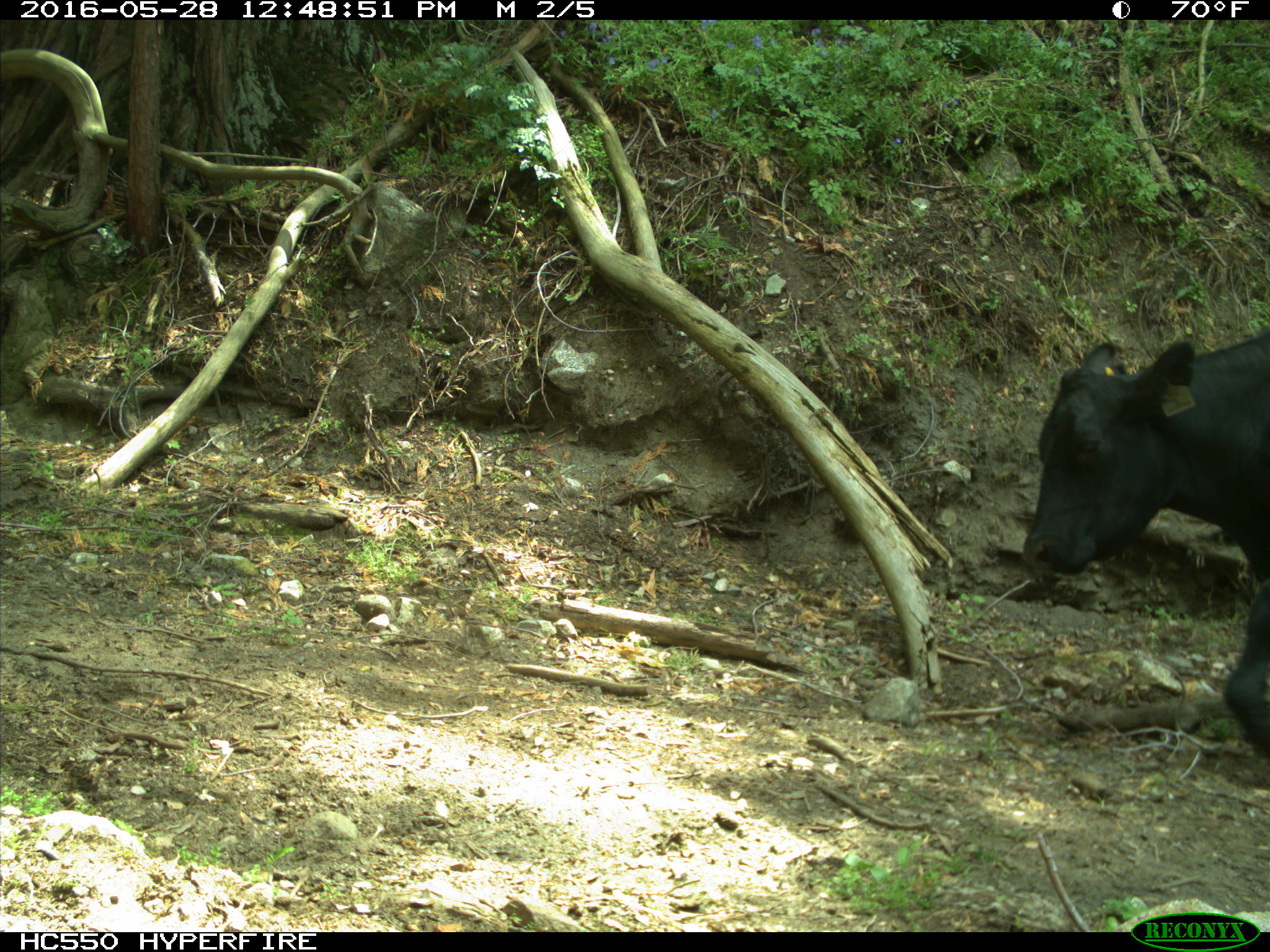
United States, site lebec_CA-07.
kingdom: Animalia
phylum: Chordata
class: Mammalia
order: Artiodactyla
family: Bovidae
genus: Bos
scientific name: Bos taurus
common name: domestic cow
Bos taurus (domestic cow).